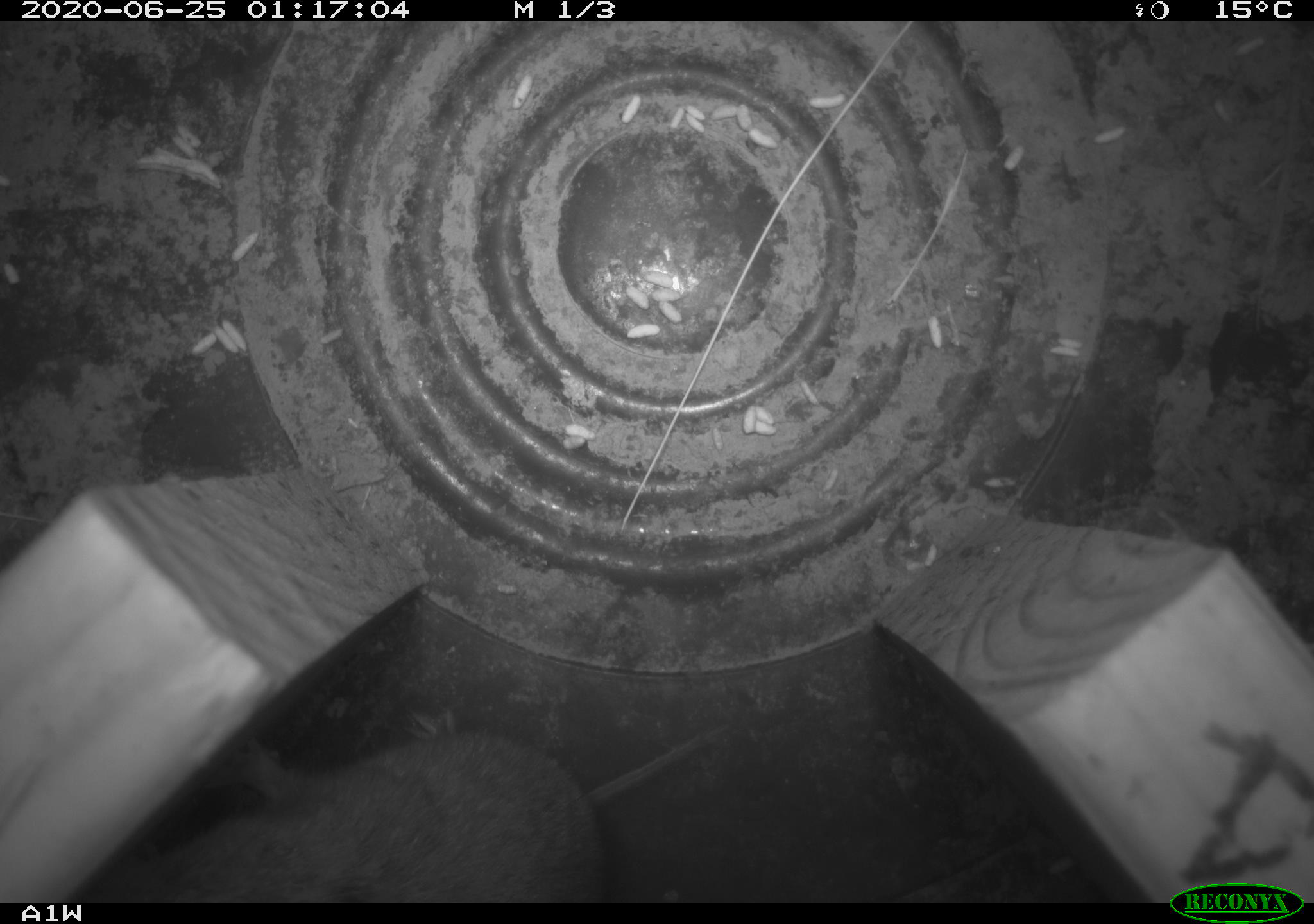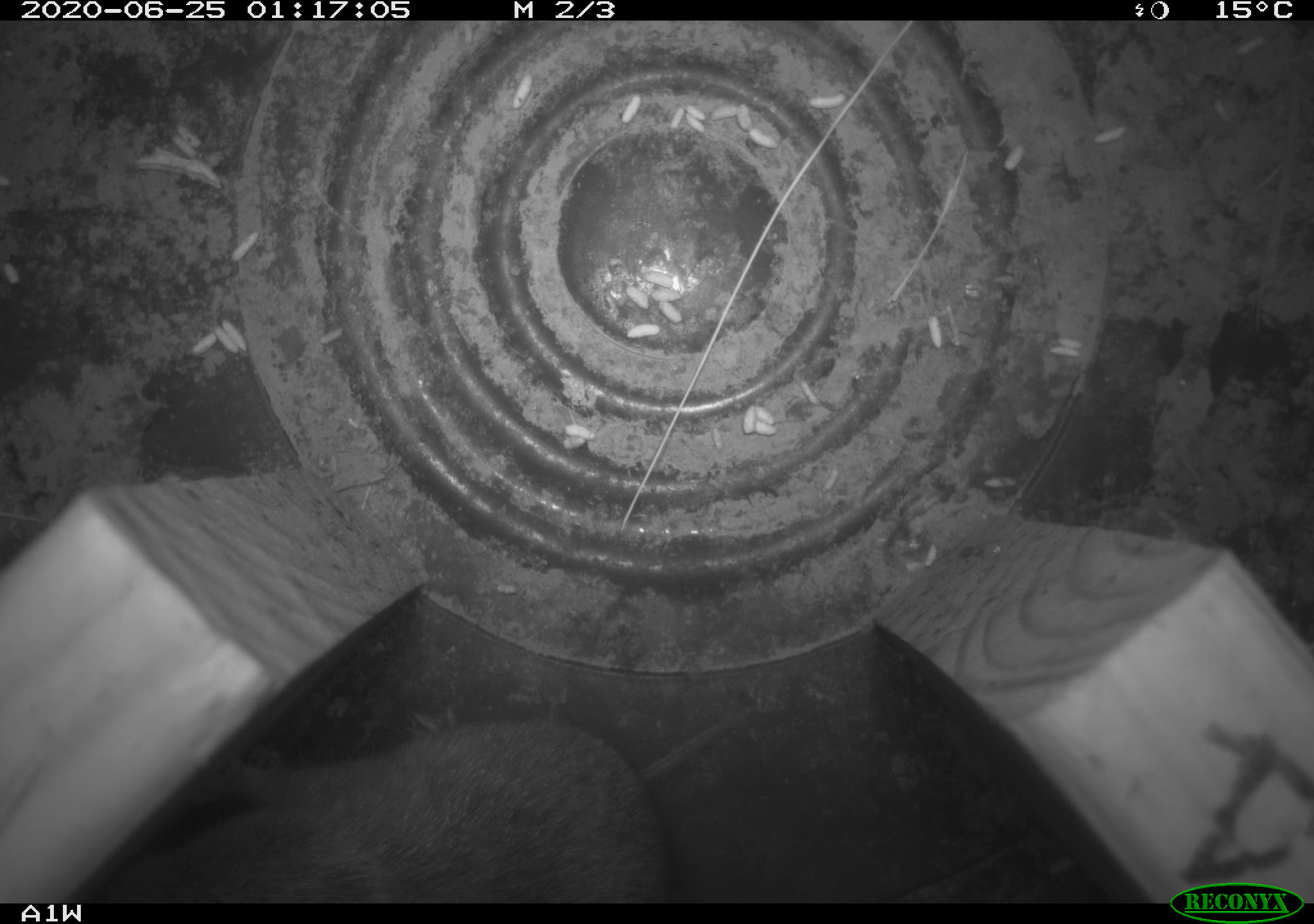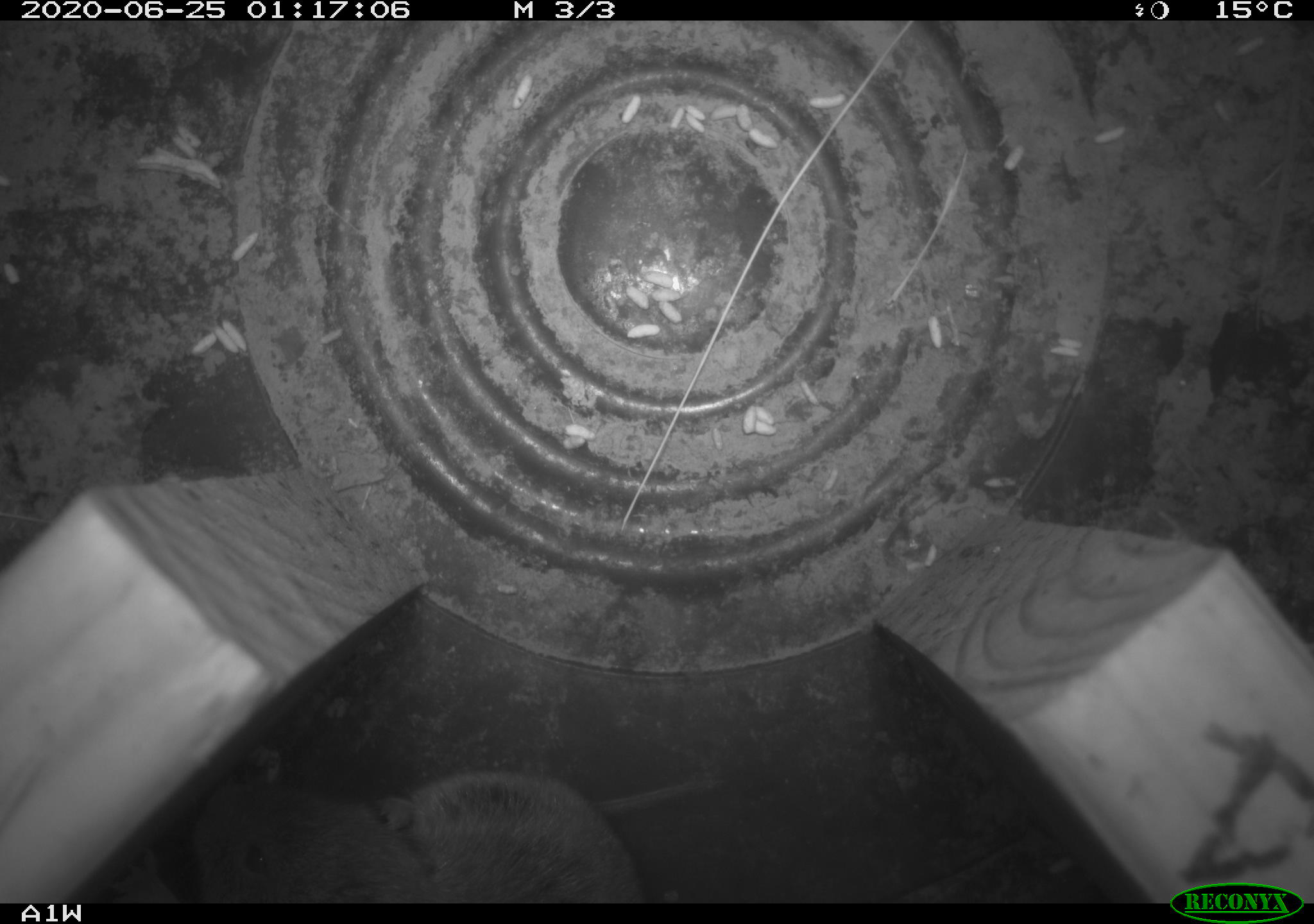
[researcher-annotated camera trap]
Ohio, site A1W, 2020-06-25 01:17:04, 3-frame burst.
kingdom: Animalia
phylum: Chordata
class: Mammalia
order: Rodentia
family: Cricetidae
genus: Microtus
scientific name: Microtus pennsylvanicus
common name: meadow vole